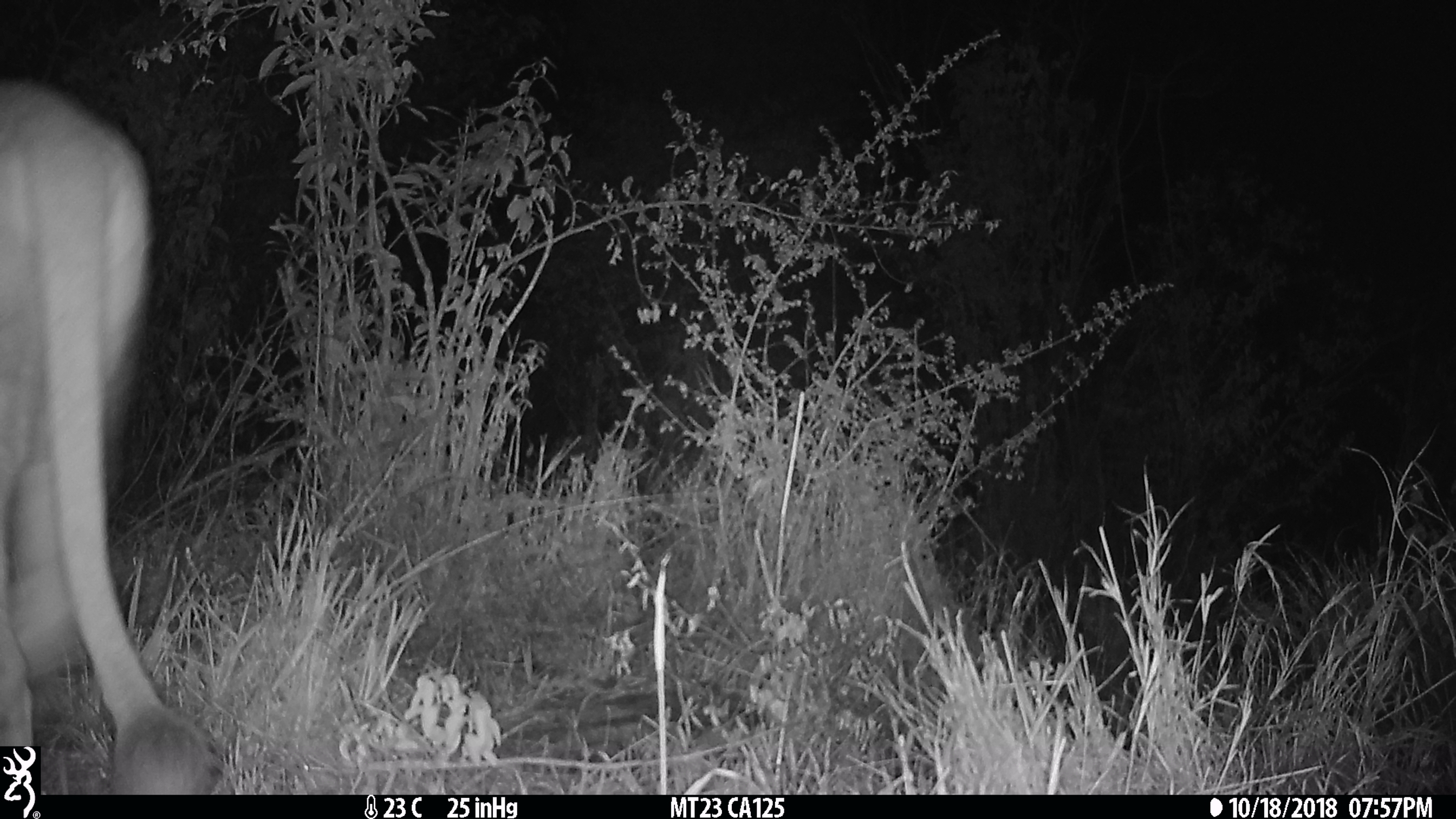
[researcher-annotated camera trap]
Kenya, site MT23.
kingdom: Animalia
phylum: Chordata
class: Mammalia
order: Carnivora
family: Felidae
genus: Panthera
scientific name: Panthera leo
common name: lion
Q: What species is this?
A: Lion (Panthera leo).